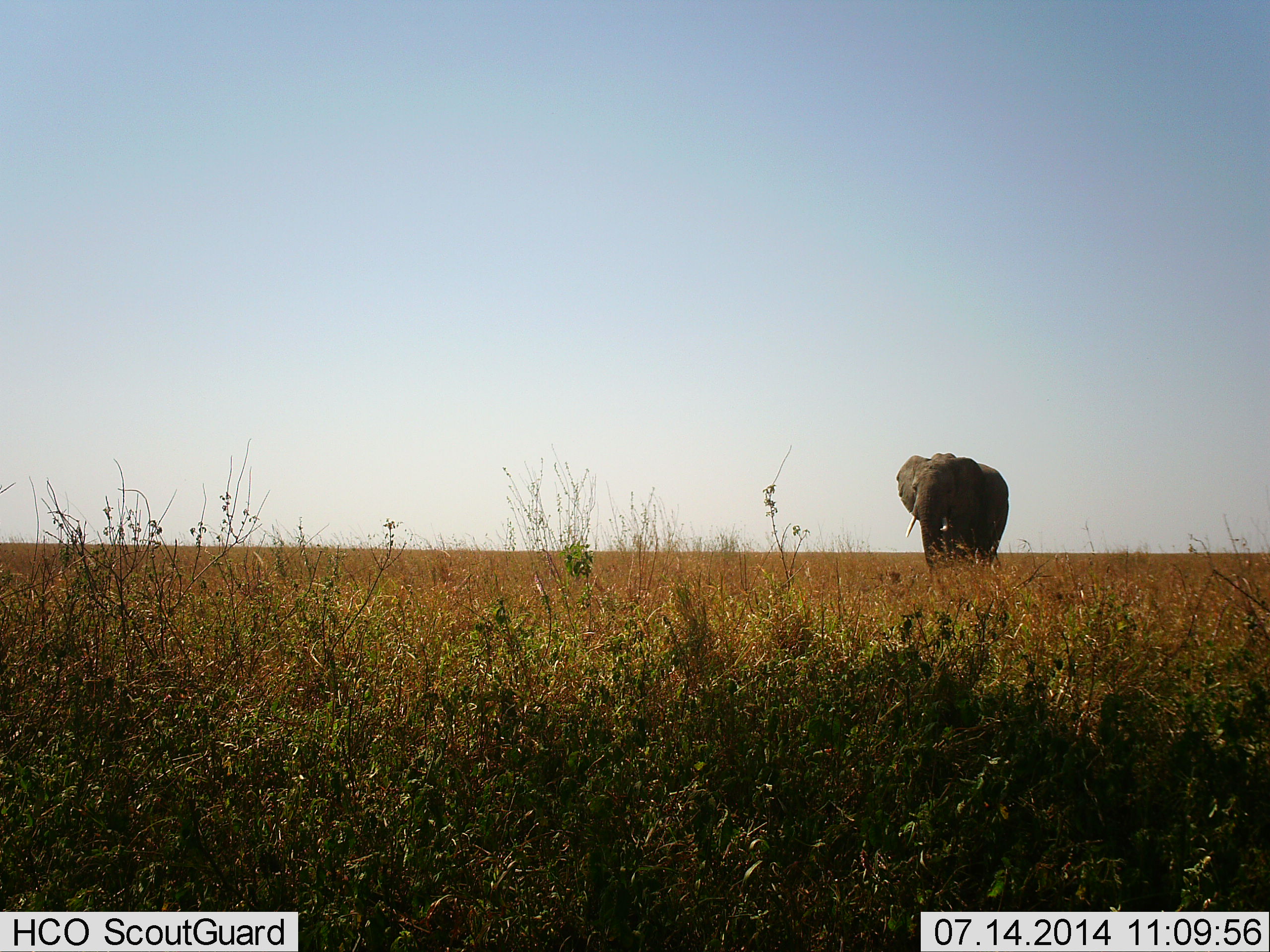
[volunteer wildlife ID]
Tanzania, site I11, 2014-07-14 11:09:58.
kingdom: Animalia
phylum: Chordata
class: Mammalia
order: Proboscidea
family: Elephantidae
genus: Loxodonta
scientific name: Loxodonta africana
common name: african bush elephant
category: elephant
Elephant (african bush elephant) (Loxodonta africana), count 1. Behavior (volunteer vote fractions): standing 60%, resting 0%, moving 40%, interacting 0%. Young present (vote fraction): 0%. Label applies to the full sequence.